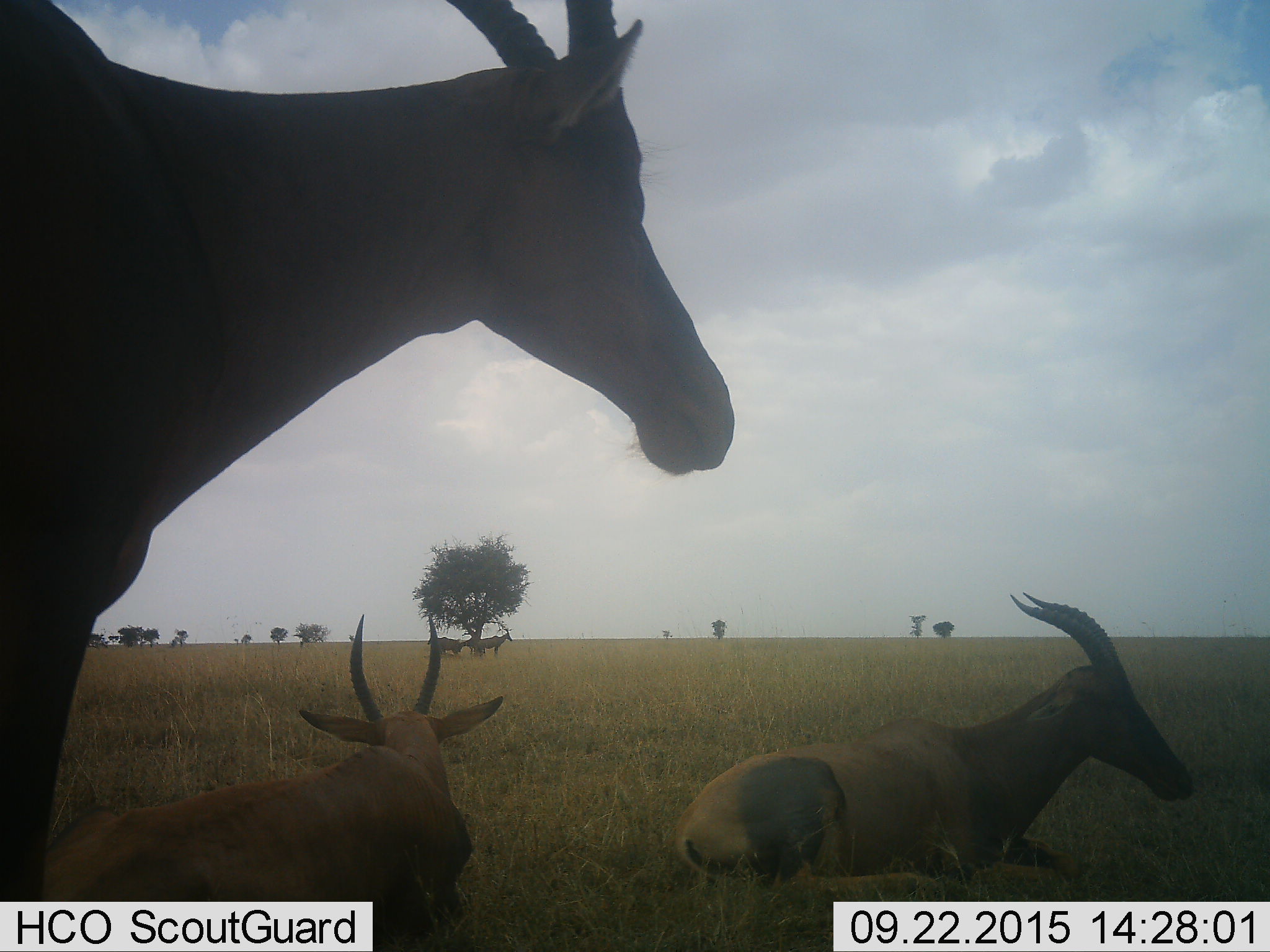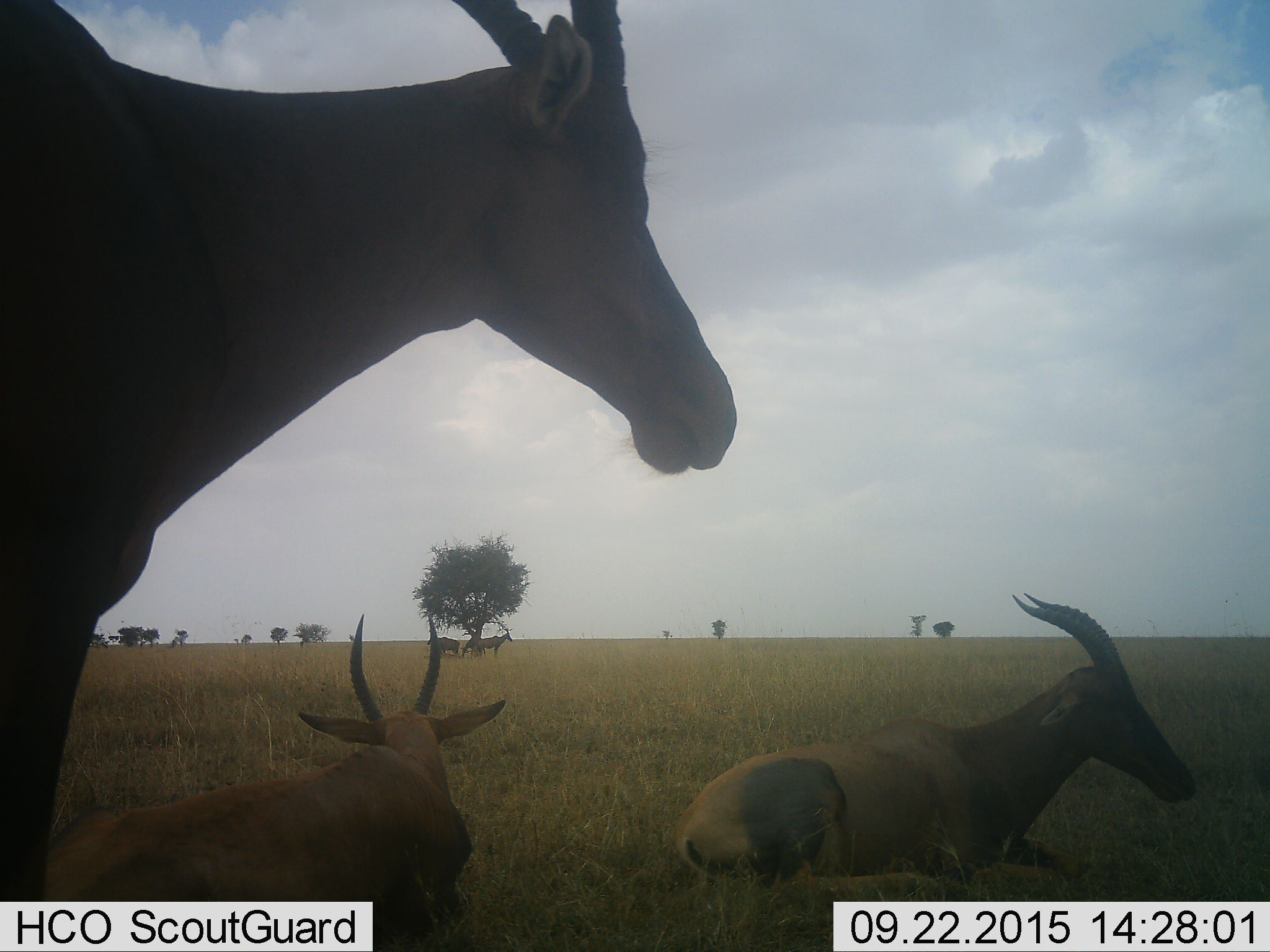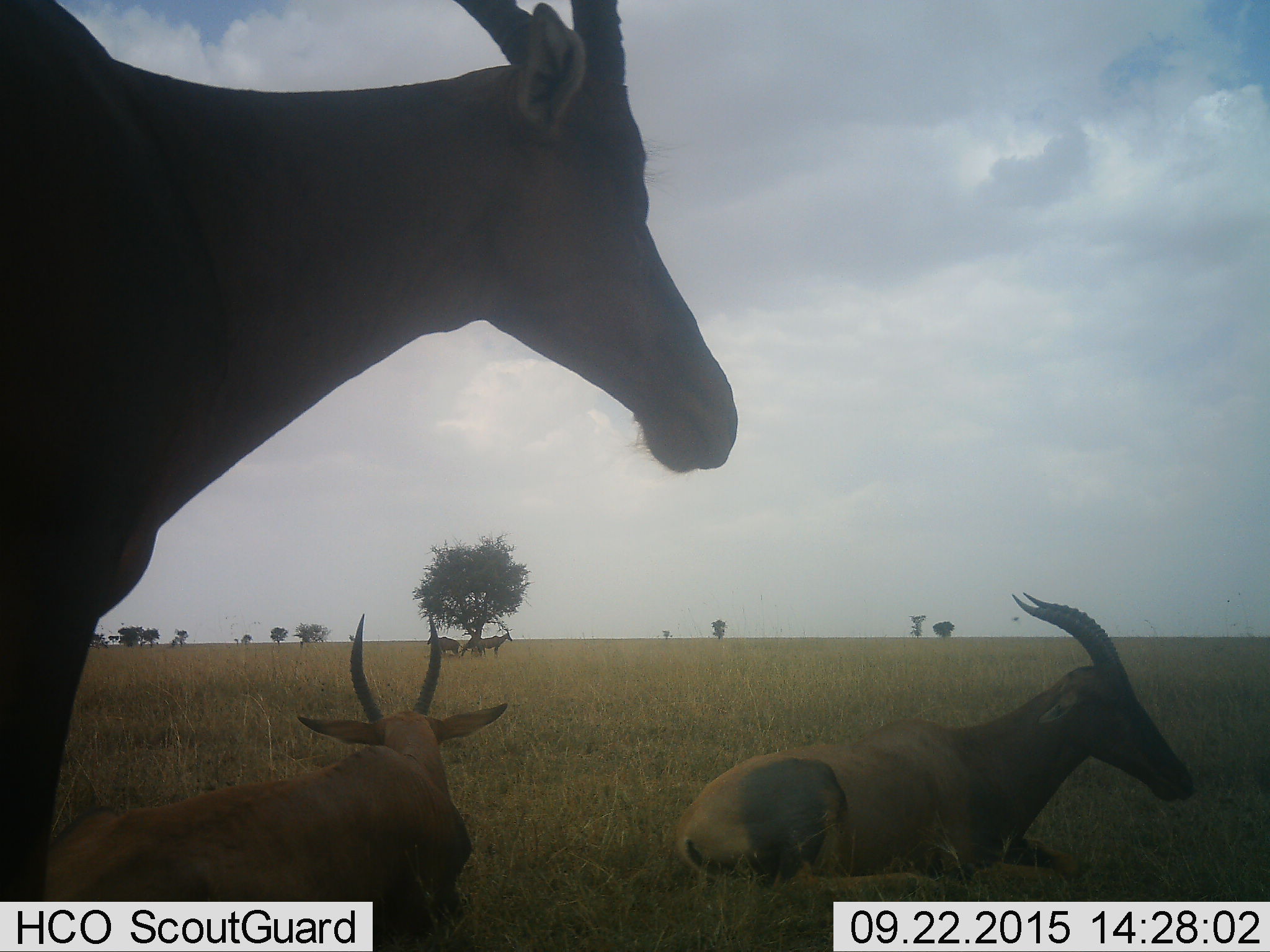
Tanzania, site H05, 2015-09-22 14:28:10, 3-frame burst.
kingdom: Animalia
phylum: Chordata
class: Mammalia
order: Artiodactyla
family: Bovidae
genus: Damaliscus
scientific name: Damaliscus lunatus jimela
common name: topi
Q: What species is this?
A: Topi (Damaliscus lunatus jimela).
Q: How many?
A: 5.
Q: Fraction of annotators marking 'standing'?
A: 86%.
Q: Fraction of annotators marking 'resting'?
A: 100%.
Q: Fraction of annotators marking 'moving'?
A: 0%.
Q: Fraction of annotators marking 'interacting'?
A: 0%.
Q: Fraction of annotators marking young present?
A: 0%.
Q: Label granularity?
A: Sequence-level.